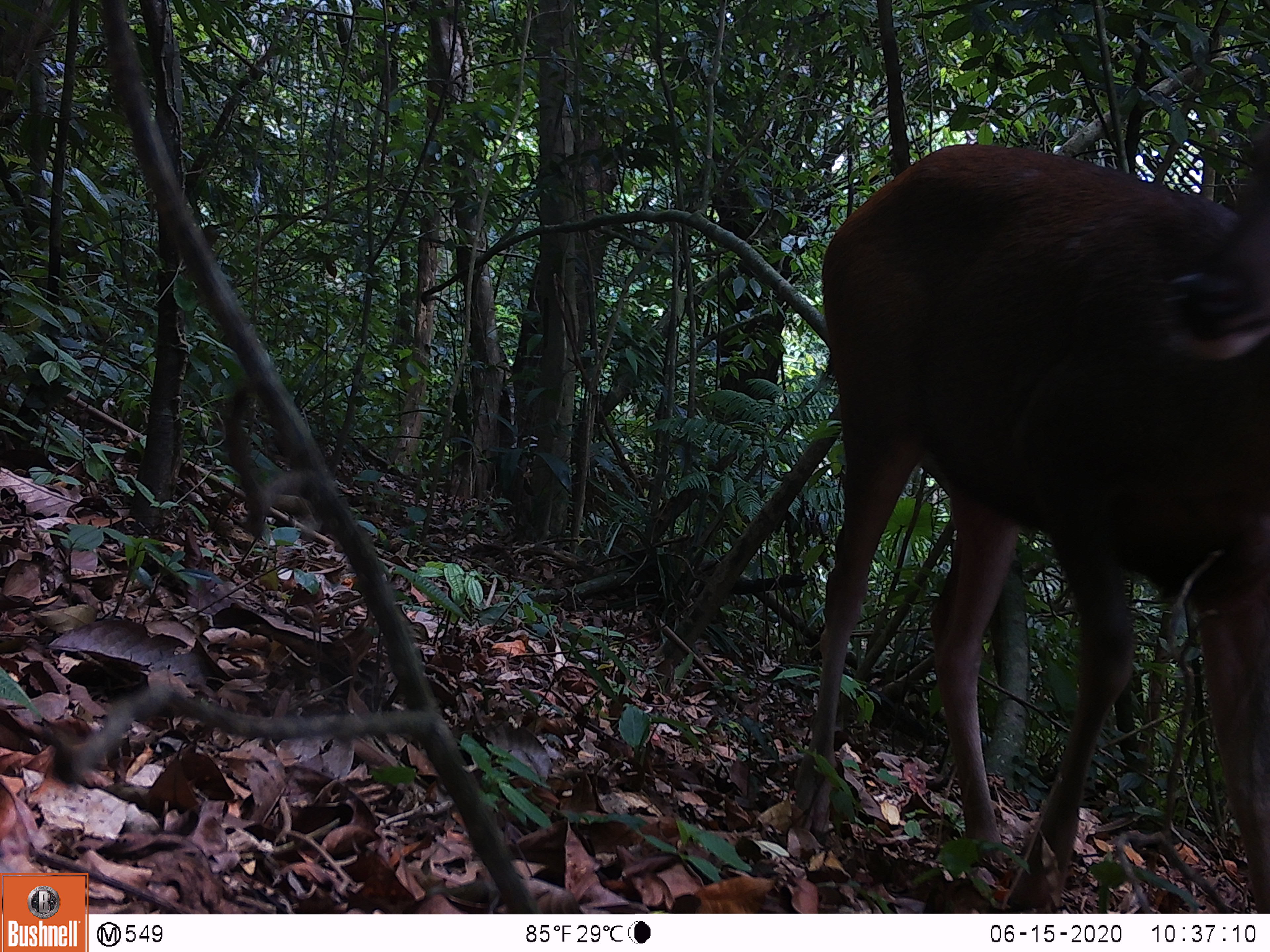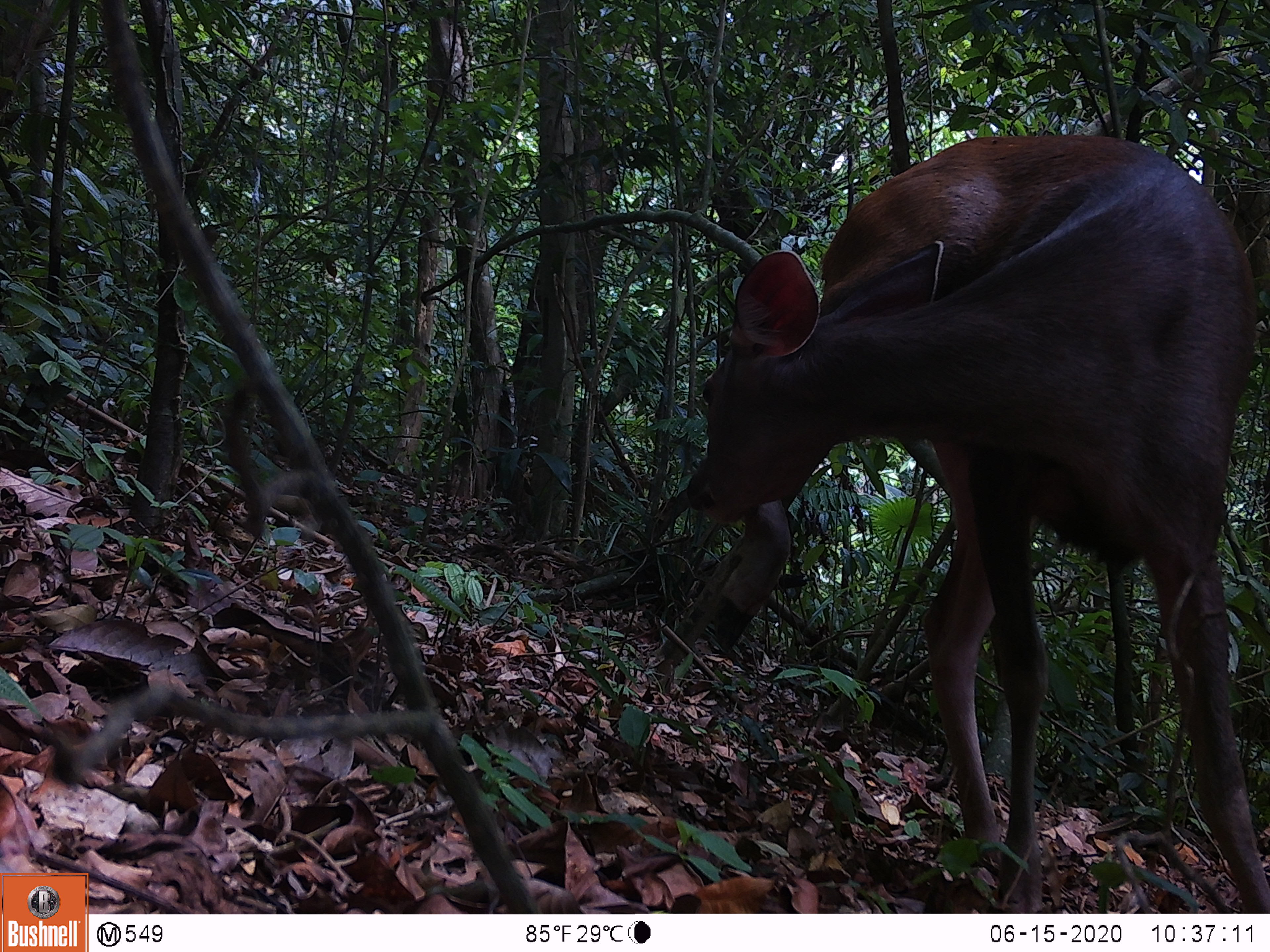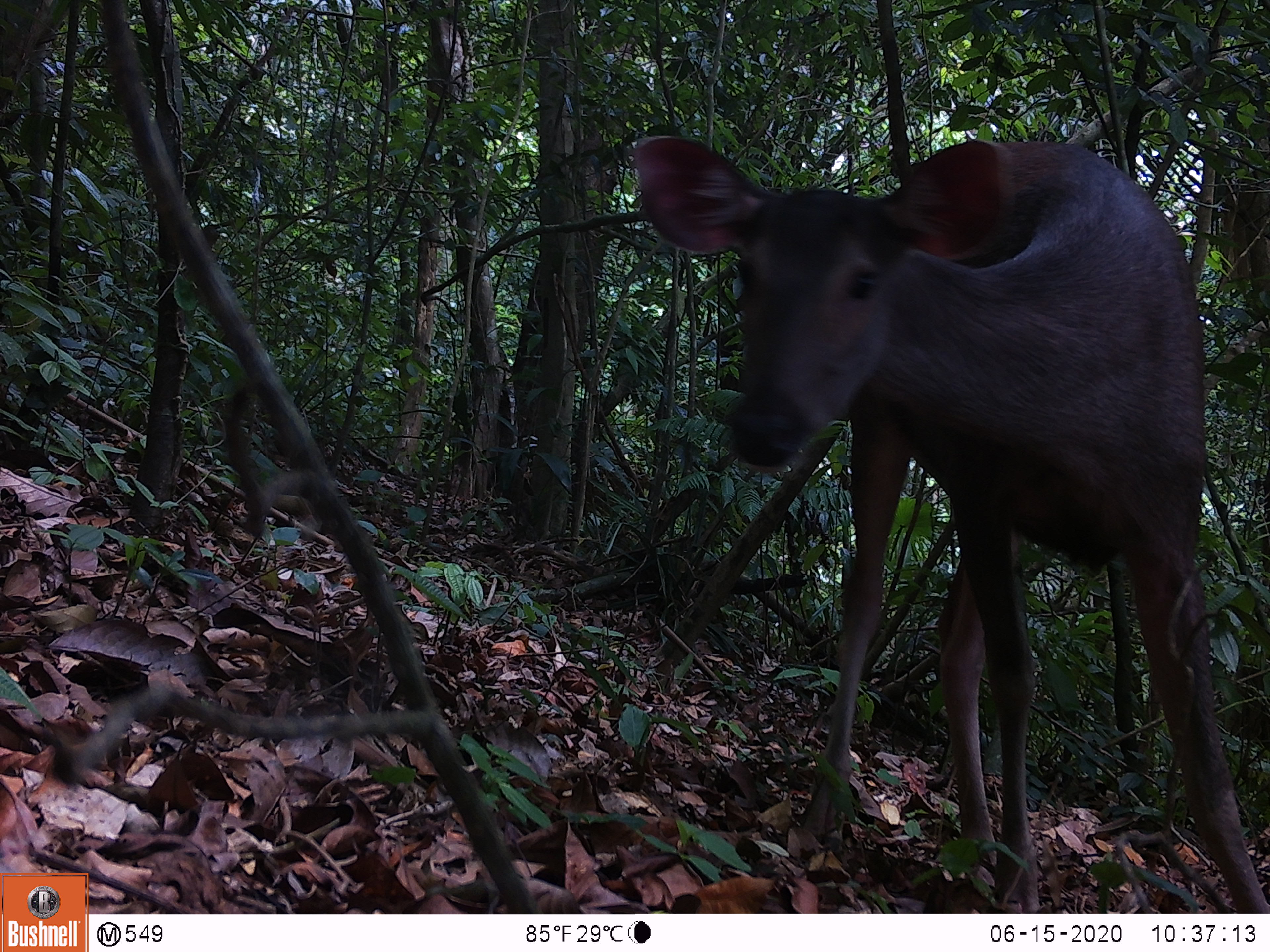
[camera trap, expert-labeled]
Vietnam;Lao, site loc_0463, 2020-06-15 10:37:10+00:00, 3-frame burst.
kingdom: Animalia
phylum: Chordata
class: Mammalia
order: Artiodactyla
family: Cervidae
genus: Rusa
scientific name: Rusa unicolor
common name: sambar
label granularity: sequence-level